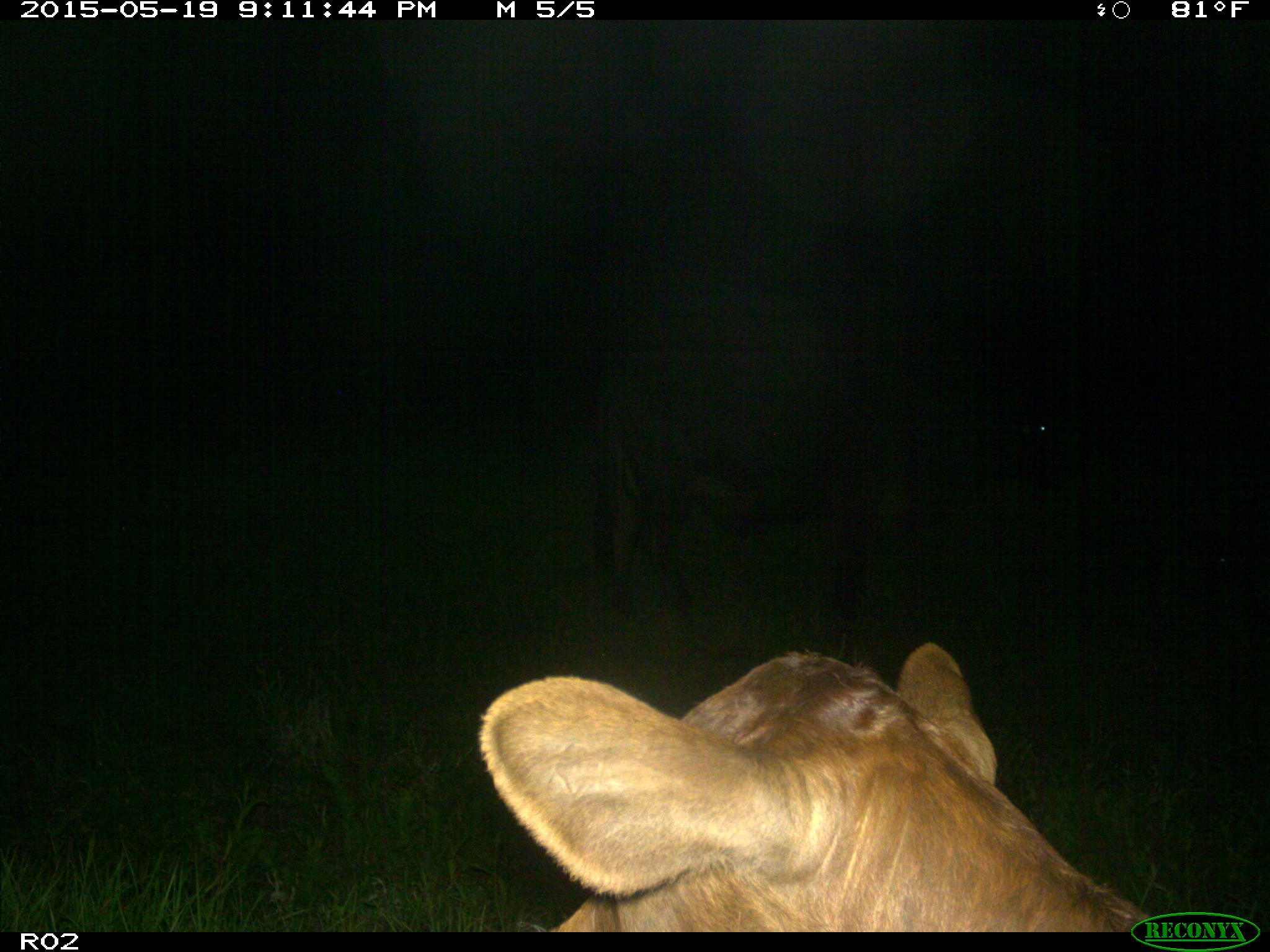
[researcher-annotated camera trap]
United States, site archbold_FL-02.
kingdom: Animalia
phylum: Chordata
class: Mammalia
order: Artiodactyla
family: Bovidae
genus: Bos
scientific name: Bos taurus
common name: domestic cow